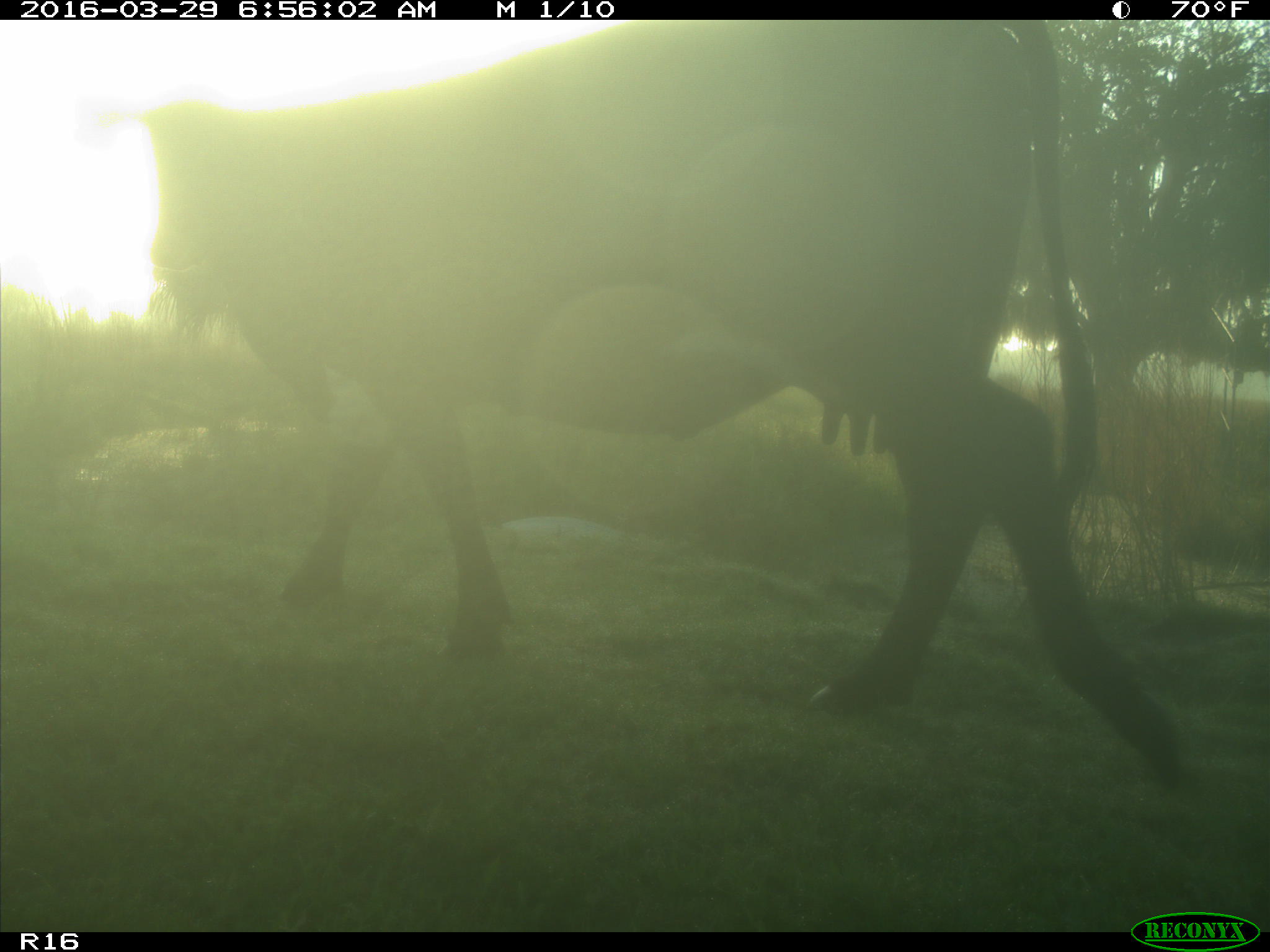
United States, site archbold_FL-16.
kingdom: Animalia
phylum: Chordata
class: Mammalia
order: Artiodactyla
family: Bovidae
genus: Bos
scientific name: Bos taurus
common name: domestic cow